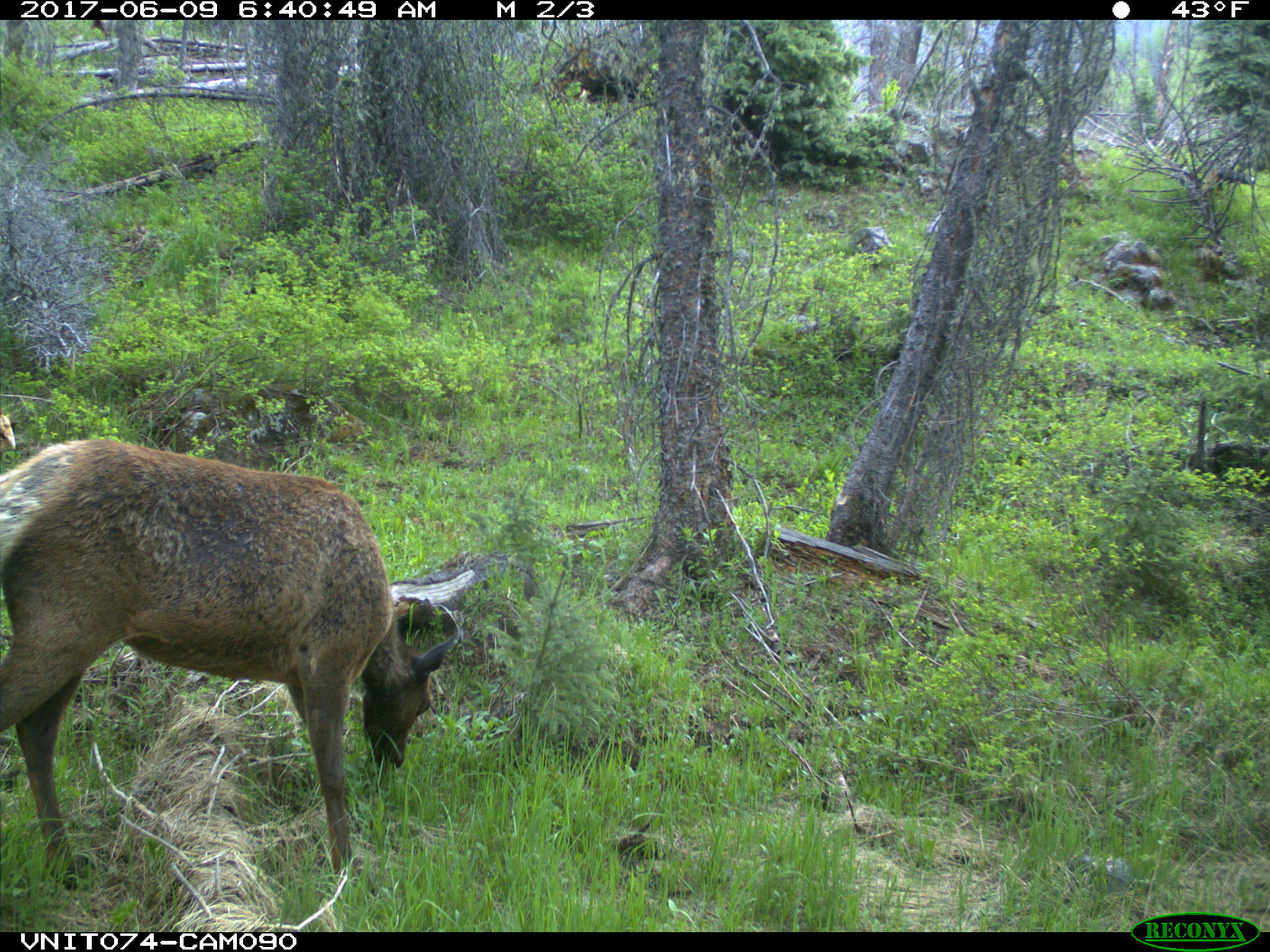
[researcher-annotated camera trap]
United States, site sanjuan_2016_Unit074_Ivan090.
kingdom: Animalia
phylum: Chordata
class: Mammalia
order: Artiodactyla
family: Cervidae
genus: Cervus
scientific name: Cervus elaphus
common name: red deer